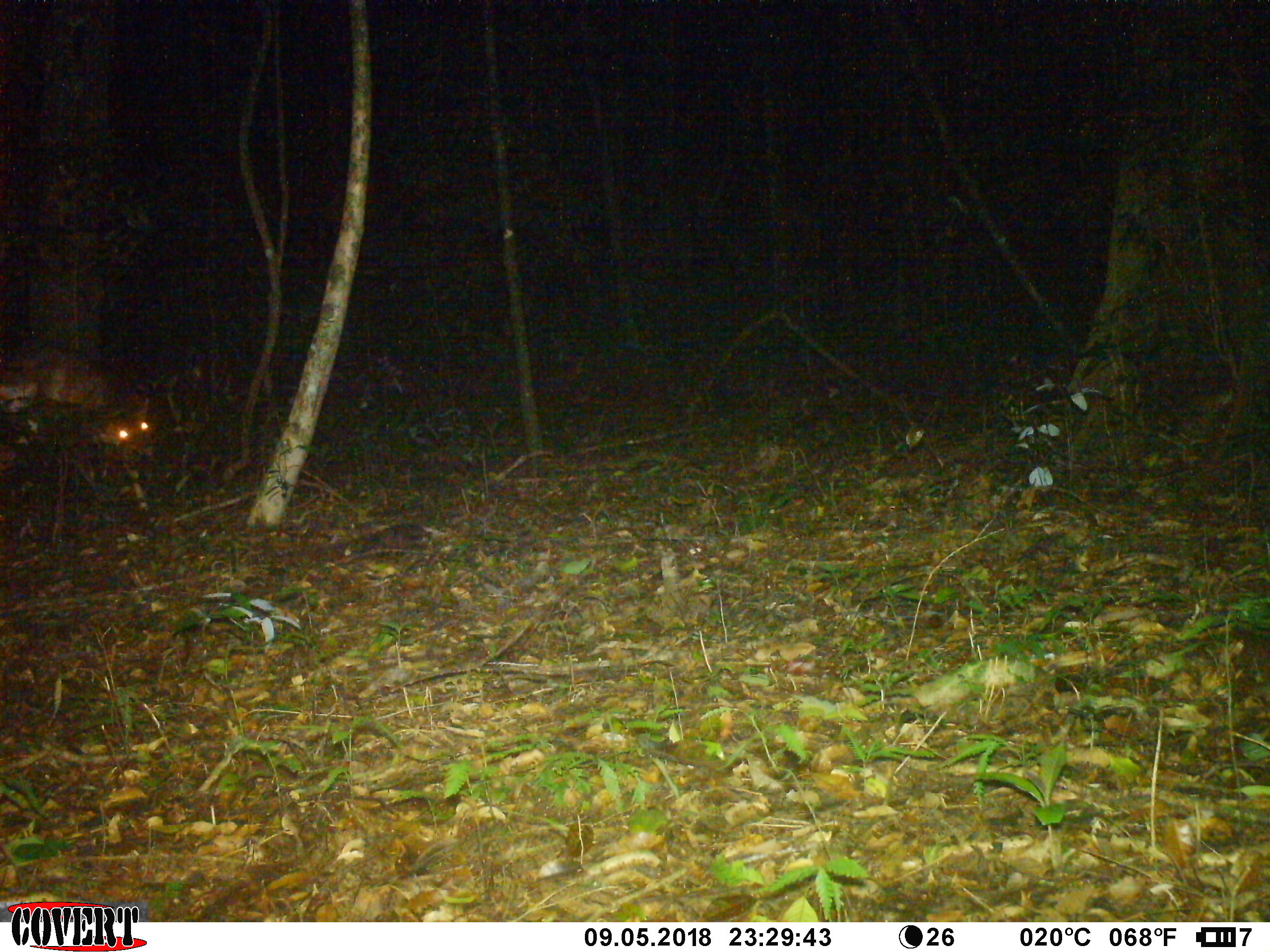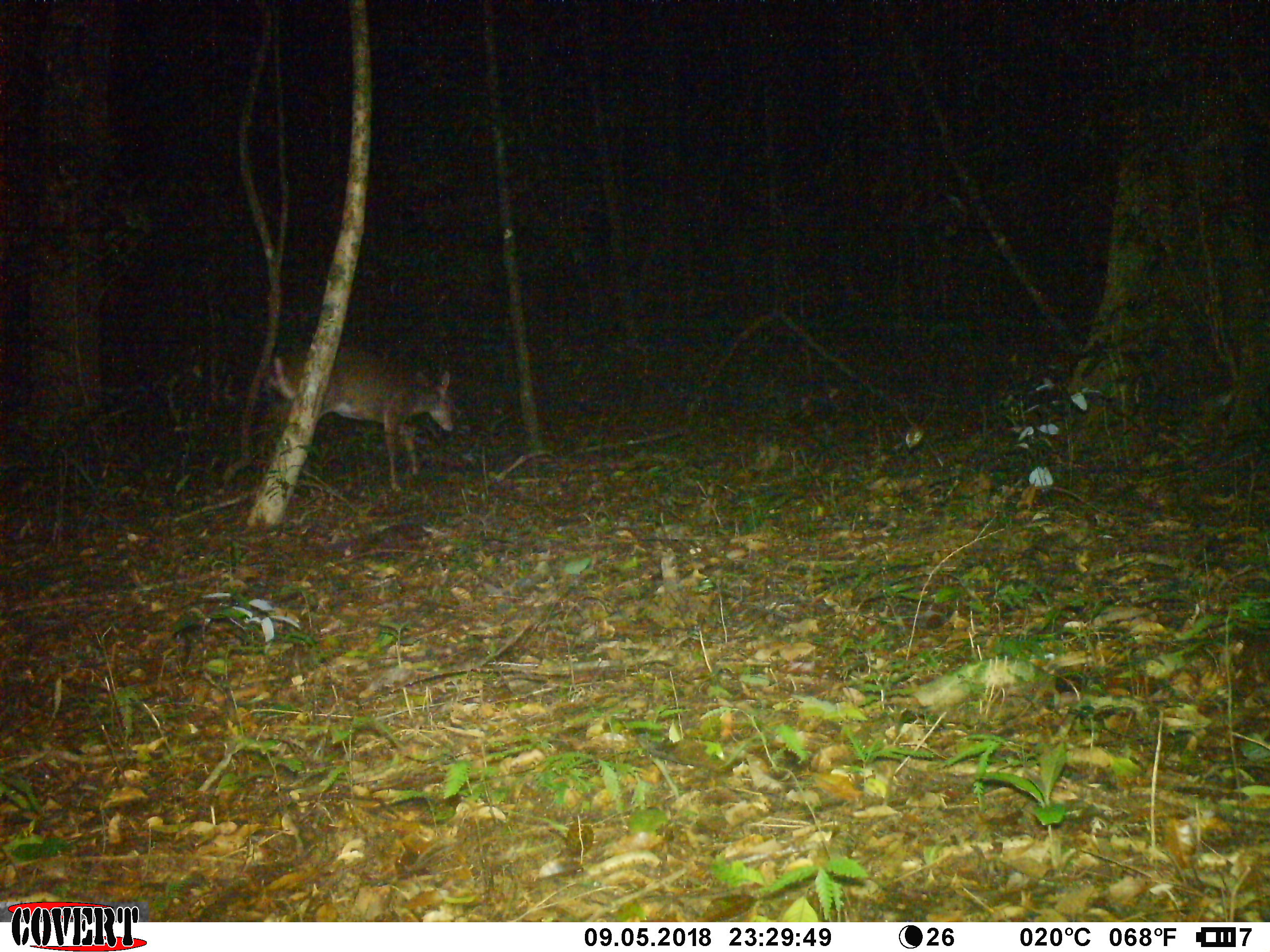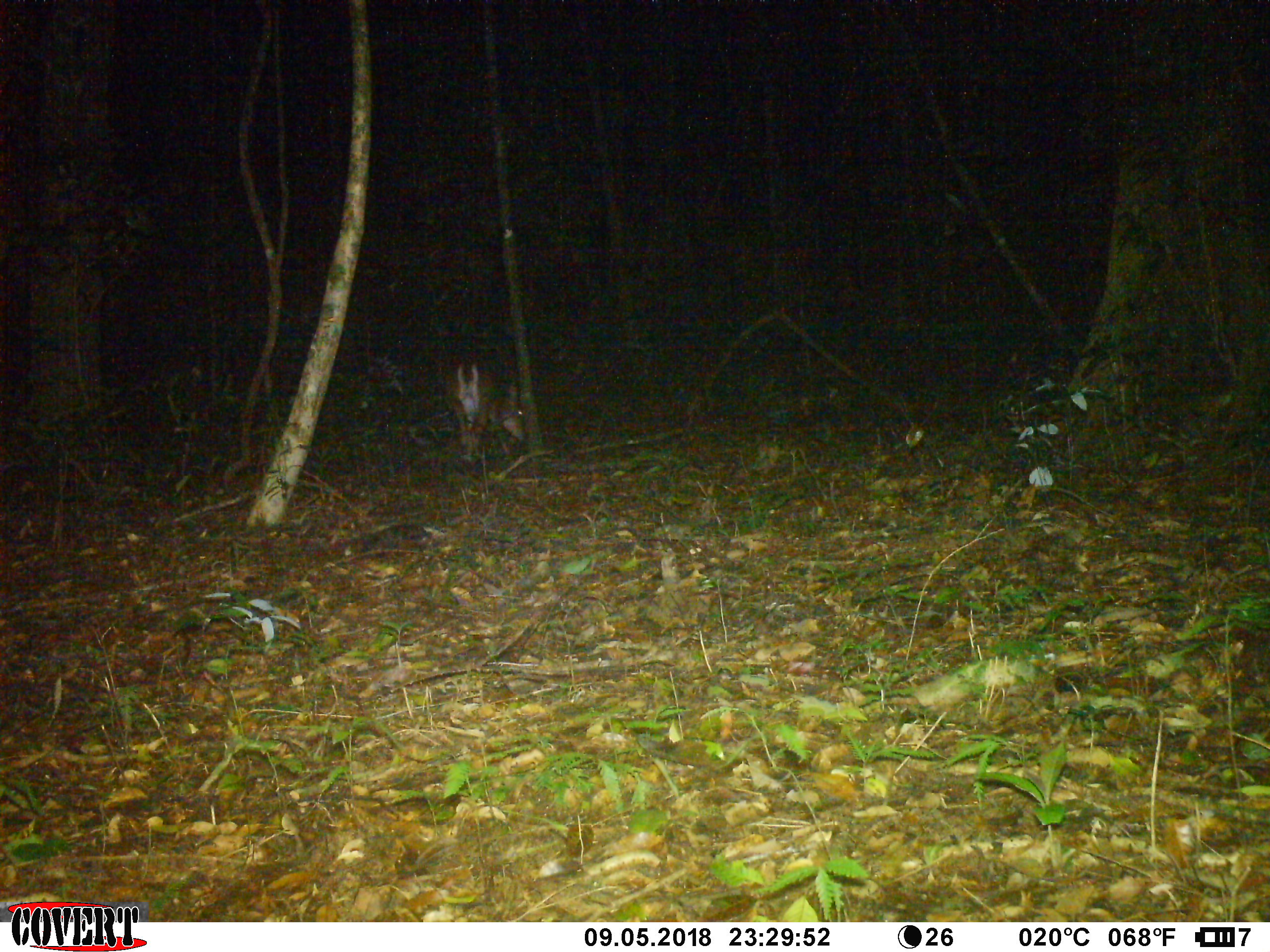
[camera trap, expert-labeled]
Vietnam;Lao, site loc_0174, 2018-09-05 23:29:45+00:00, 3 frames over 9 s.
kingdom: Animalia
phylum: Chordata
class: Mammalia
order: Artiodactyla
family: Cervidae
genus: Muntiacus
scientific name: Muntiacus vuquangensis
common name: large-antlered muntjac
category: large antlered muntjac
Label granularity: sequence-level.